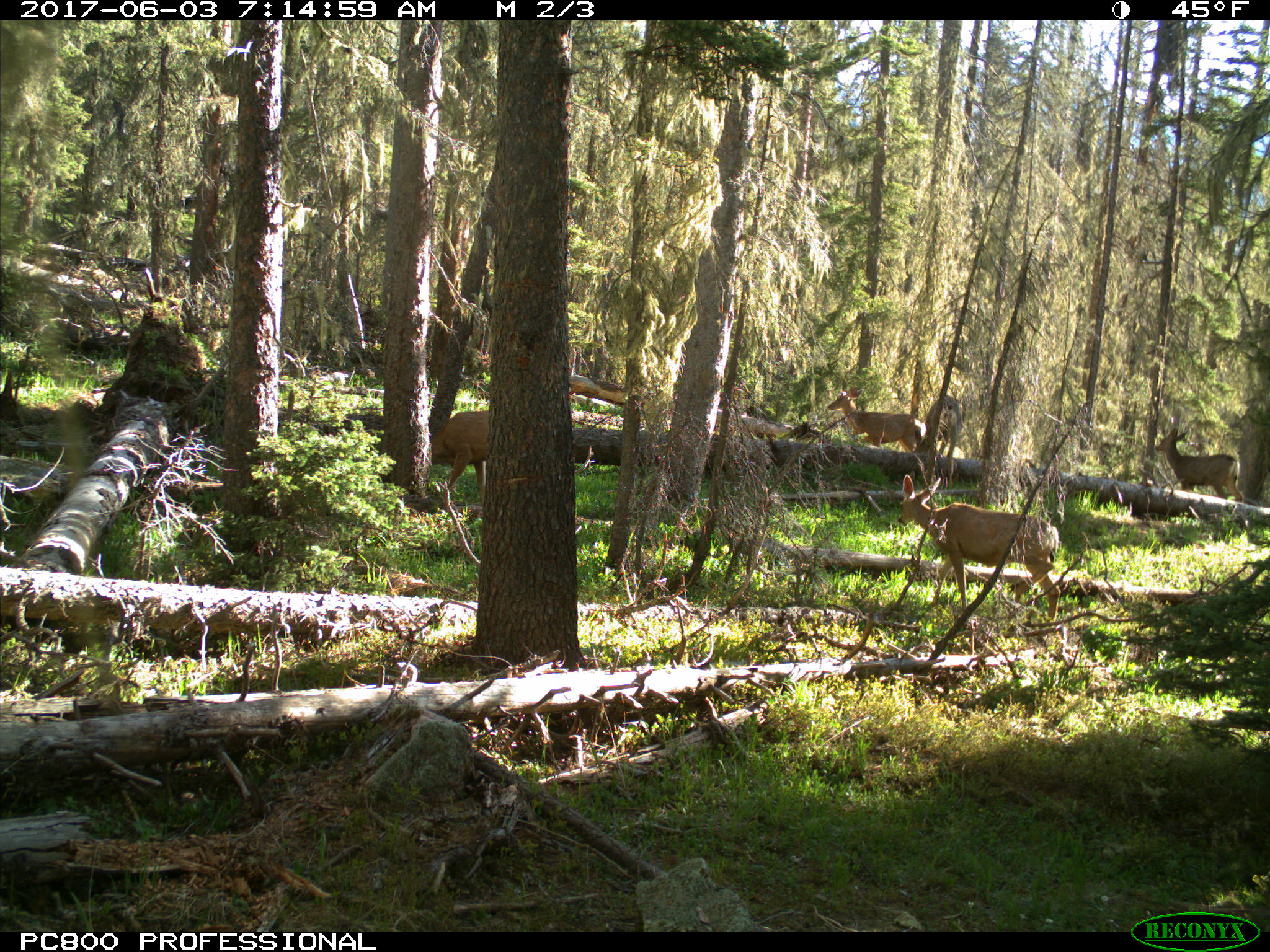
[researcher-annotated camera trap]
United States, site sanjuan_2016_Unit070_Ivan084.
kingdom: Animalia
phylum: Chordata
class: Mammalia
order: Artiodactyla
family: Cervidae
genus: Odocoileus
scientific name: Odocoileus hemionus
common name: mule deer